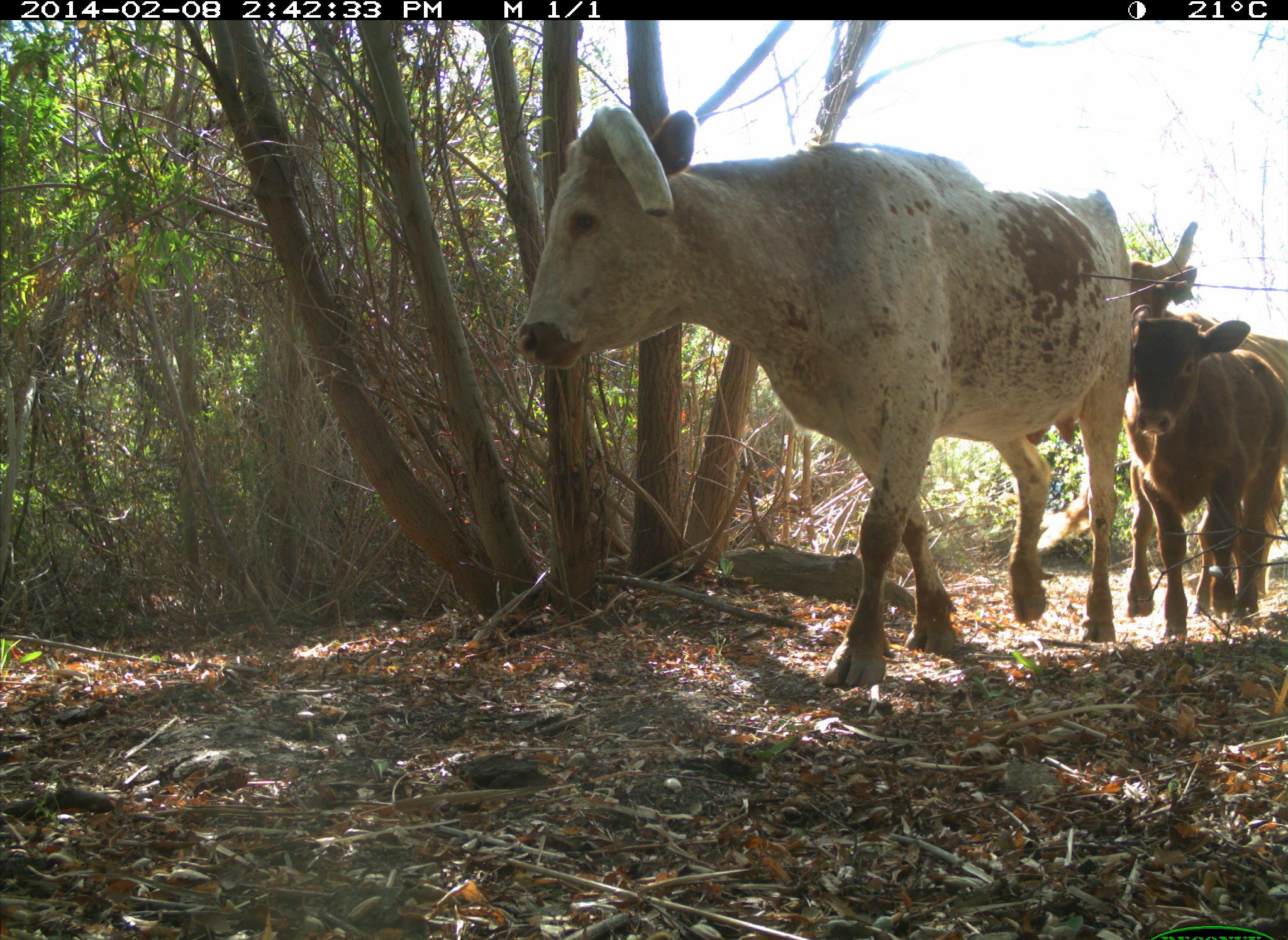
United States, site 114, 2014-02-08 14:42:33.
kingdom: Animalia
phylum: Chordata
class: Mammalia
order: Artiodactyla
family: Bovidae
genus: Bos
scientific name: Bos taurus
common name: cow